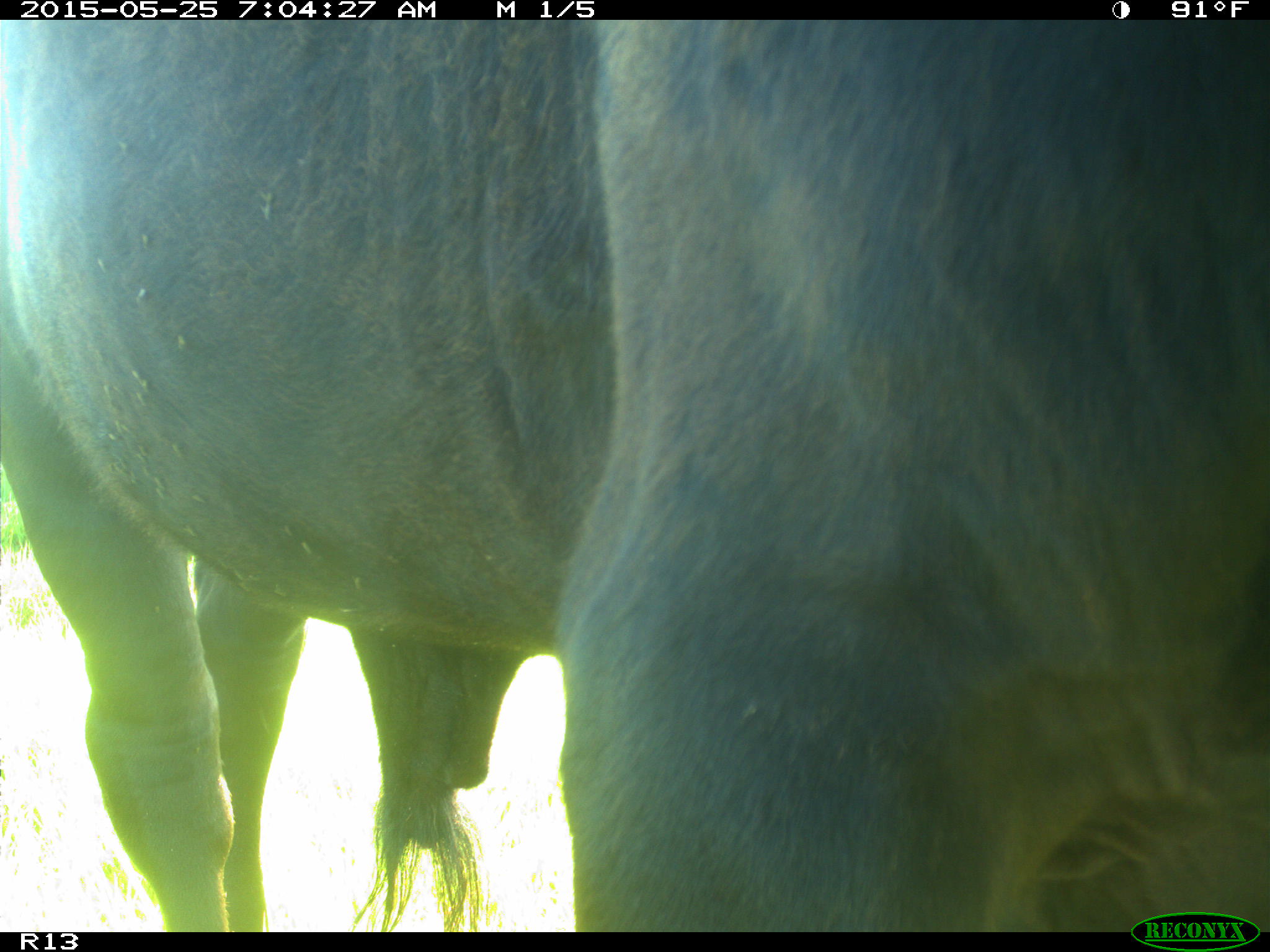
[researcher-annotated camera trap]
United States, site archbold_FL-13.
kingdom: Animalia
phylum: Chordata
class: Mammalia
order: Artiodactyla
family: Bovidae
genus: Bos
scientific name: Bos taurus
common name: domestic cow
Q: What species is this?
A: Bos taurus (domestic cow).